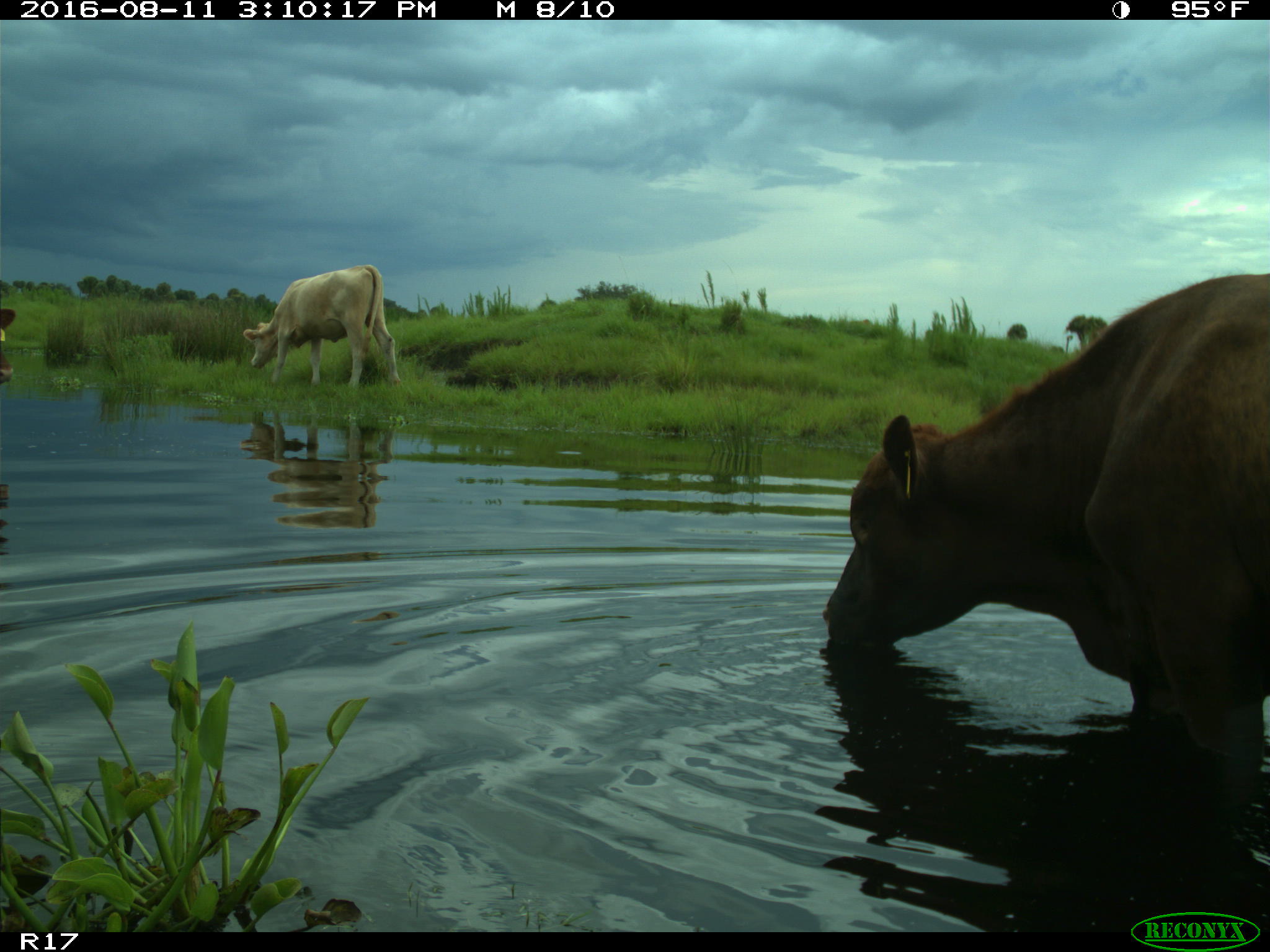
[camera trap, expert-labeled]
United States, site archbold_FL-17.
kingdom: Animalia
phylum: Chordata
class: Mammalia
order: Artiodactyla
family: Bovidae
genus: Bos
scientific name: Bos taurus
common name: domestic cow